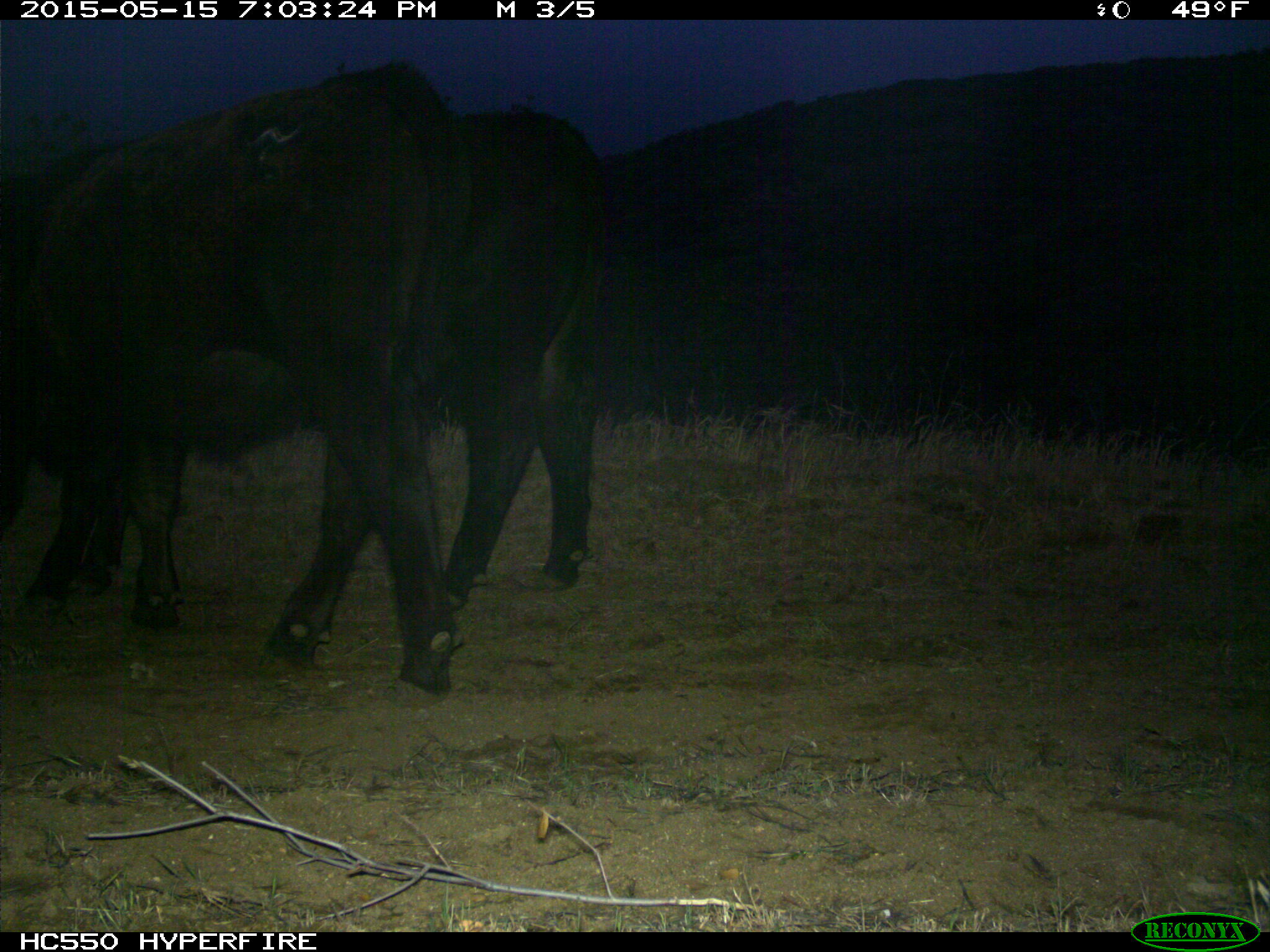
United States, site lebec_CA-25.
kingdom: Animalia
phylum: Chordata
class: Mammalia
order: Artiodactyla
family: Bovidae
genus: Bos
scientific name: Bos taurus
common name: domestic cow